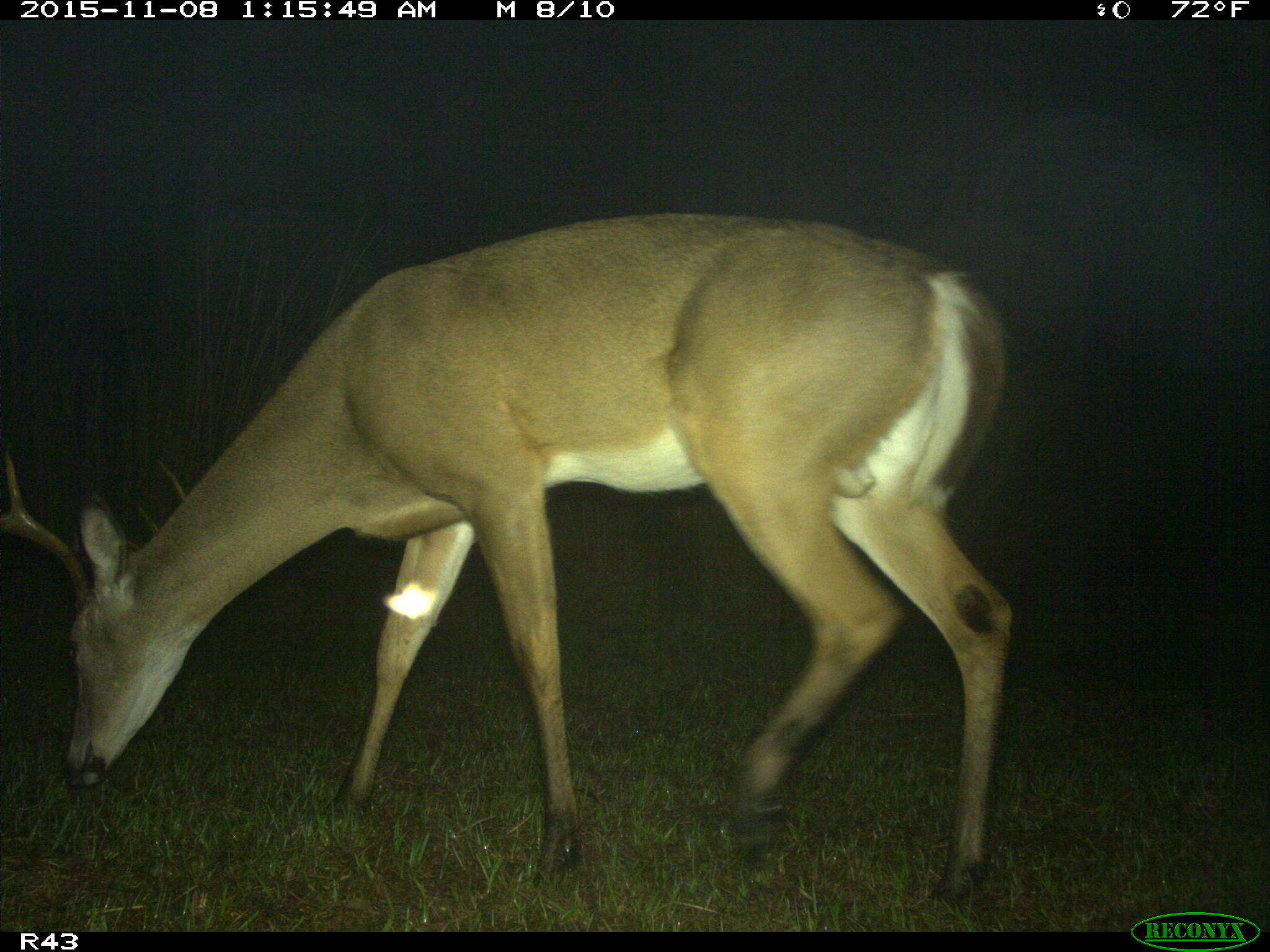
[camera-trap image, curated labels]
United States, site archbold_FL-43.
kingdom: Animalia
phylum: Chordata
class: Mammalia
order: Artiodactyla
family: Cervidae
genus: Odocoileus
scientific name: Odocoileus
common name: deer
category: unidentified deer